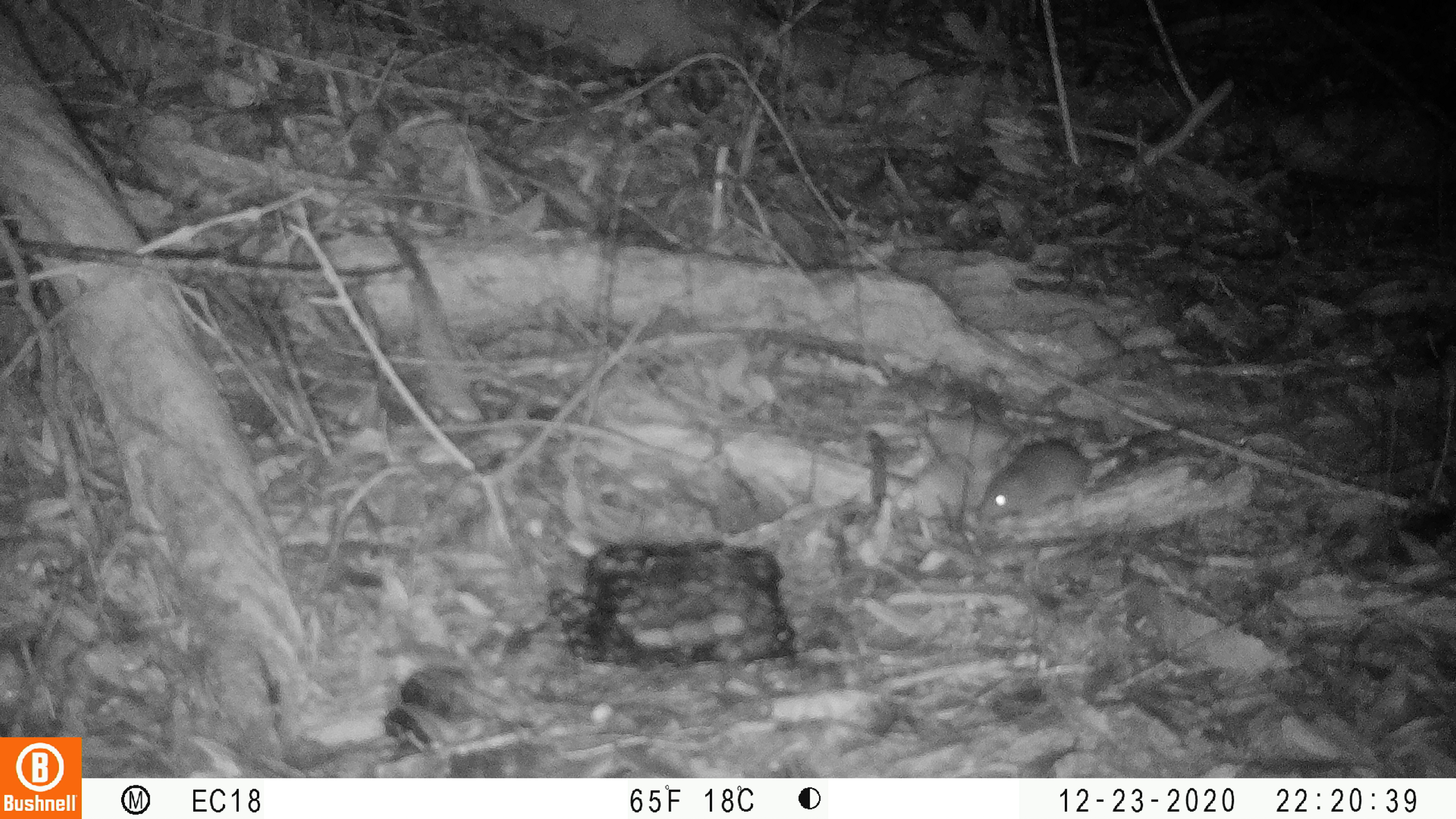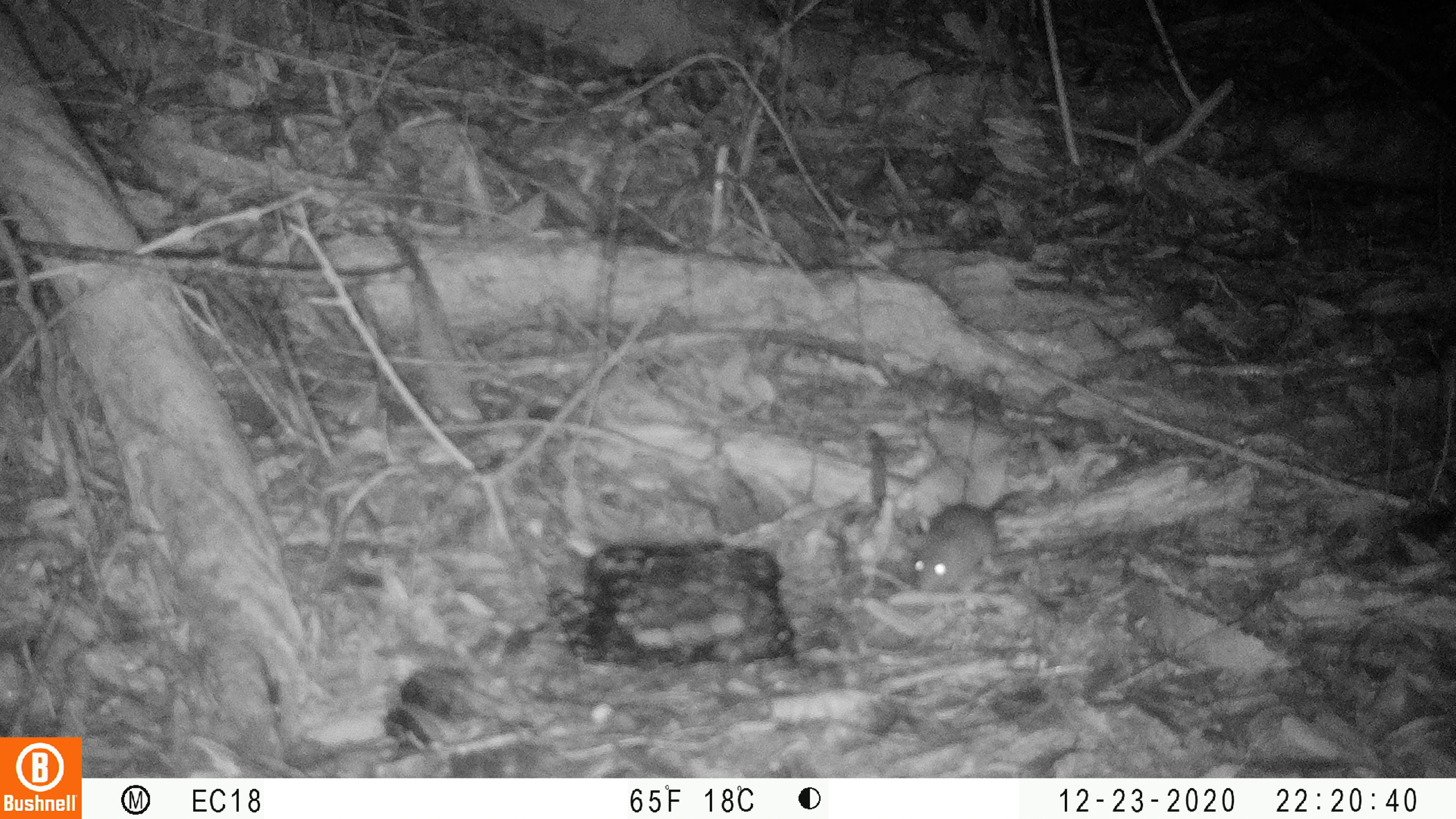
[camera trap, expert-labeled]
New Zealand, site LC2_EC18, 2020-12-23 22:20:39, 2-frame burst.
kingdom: Animalia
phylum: Chordata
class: Mammalia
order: Rodentia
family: Muridae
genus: Mus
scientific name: Mus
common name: mouse